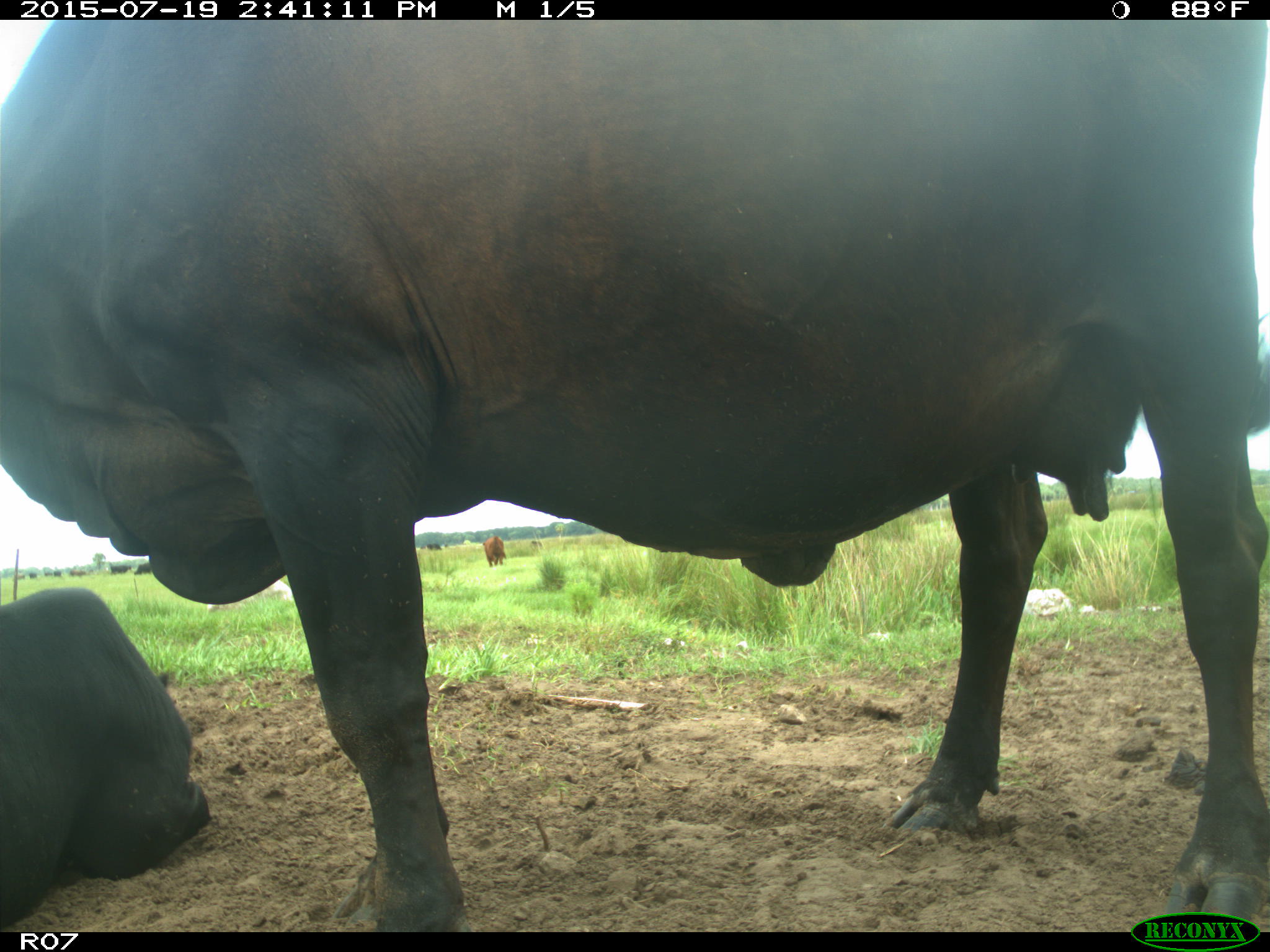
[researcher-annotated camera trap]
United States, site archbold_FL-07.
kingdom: Animalia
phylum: Chordata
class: Mammalia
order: Artiodactyla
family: Bovidae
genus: Bos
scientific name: Bos taurus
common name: domestic cow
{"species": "Bos taurus (domestic cow)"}